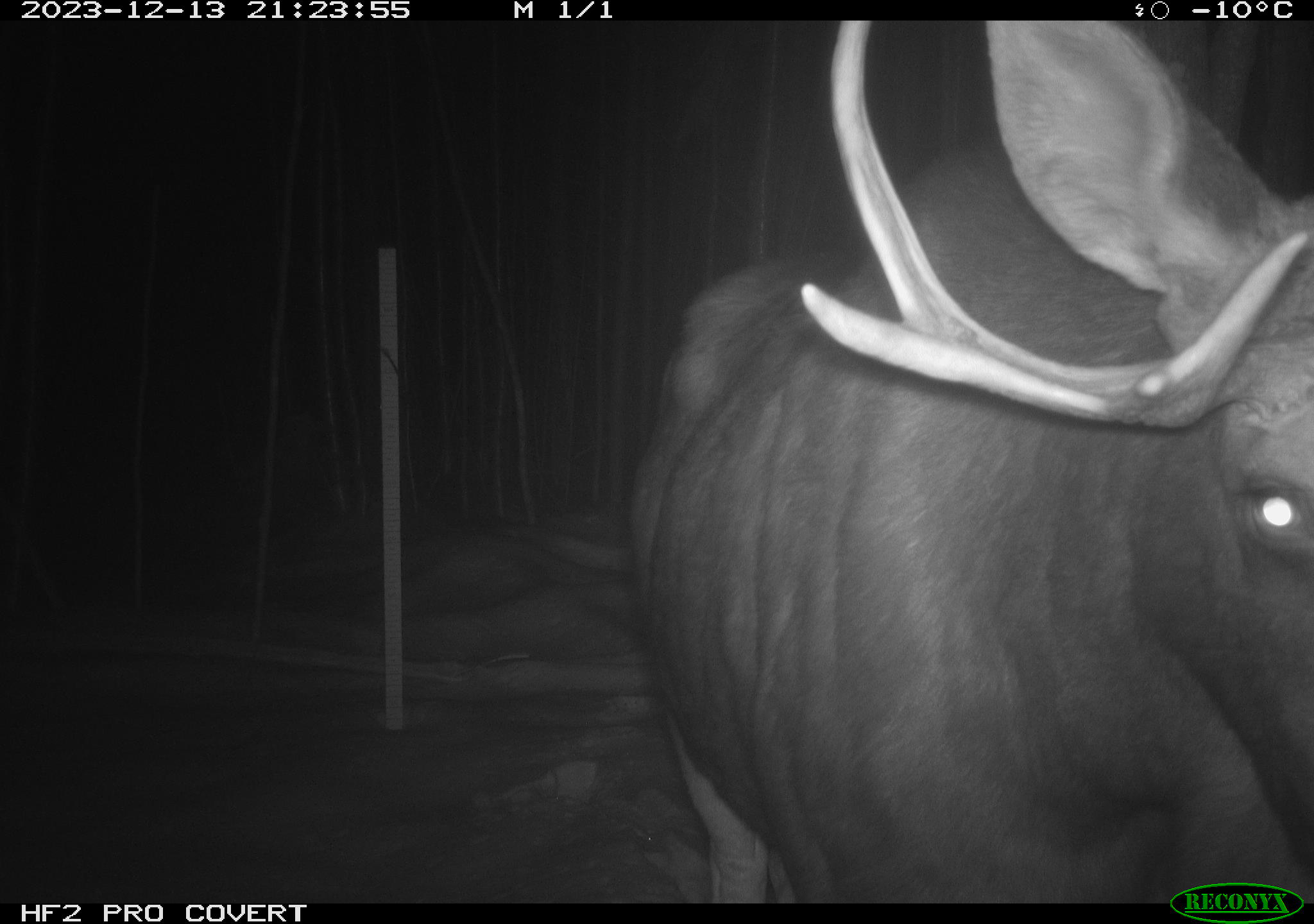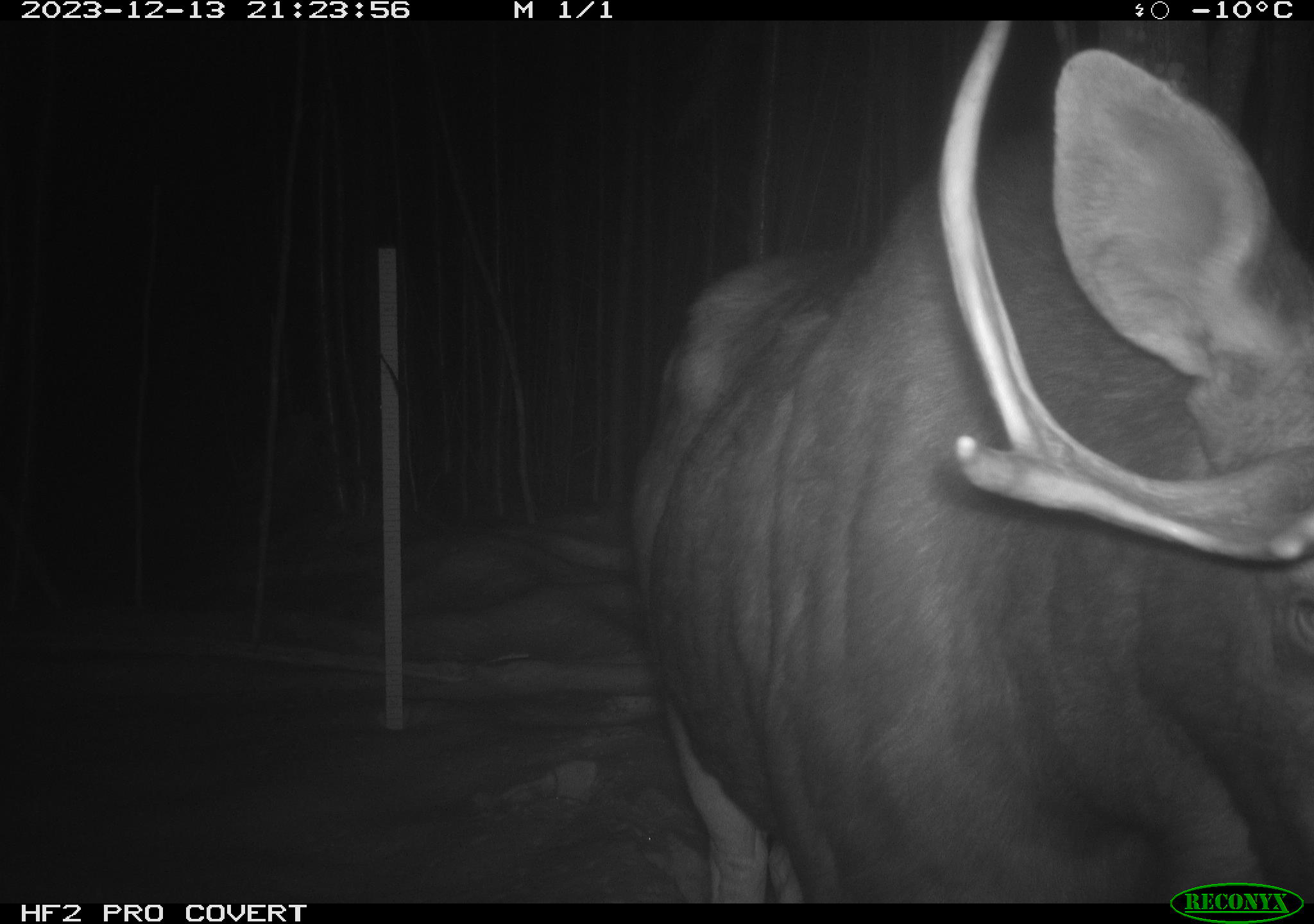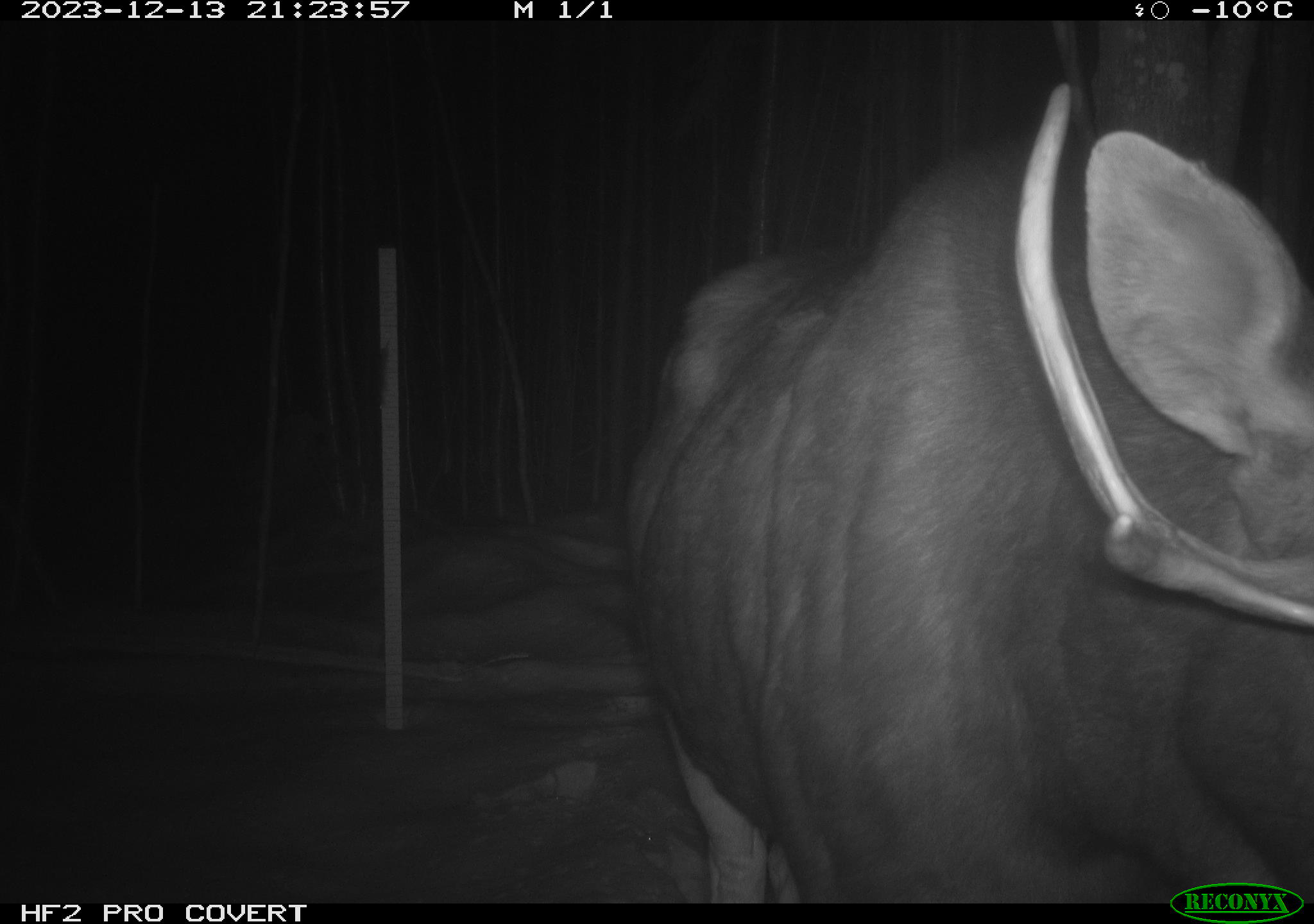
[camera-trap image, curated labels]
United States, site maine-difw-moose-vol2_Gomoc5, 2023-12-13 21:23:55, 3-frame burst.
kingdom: Animalia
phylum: Chordata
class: Mammalia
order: Artiodactyla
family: Cervidae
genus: Alces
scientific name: Alces alces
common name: moose